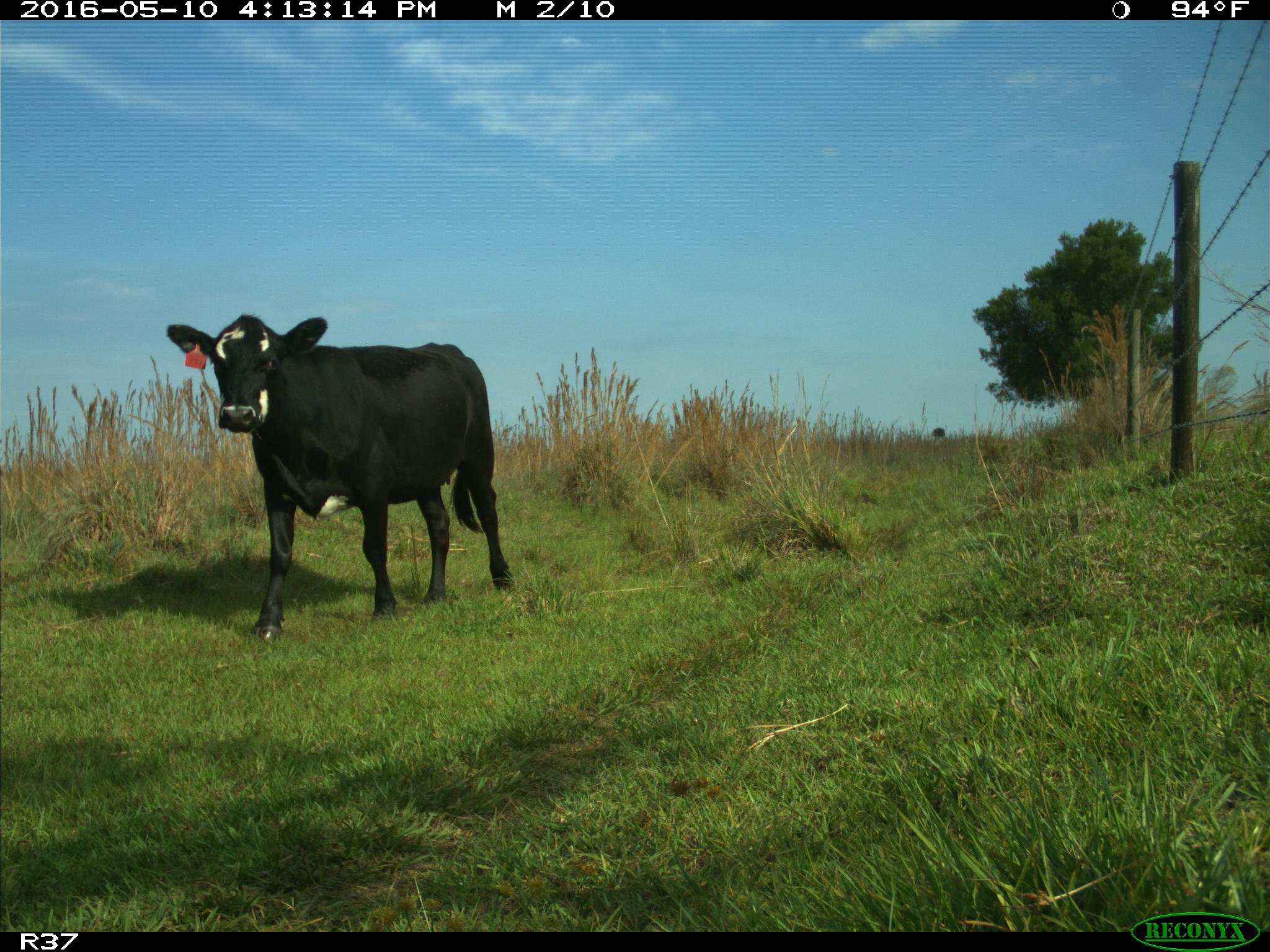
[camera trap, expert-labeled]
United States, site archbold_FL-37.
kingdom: Animalia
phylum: Chordata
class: Mammalia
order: Artiodactyla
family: Bovidae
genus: Bos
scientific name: Bos taurus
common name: domestic cow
Bos taurus (domestic cow).